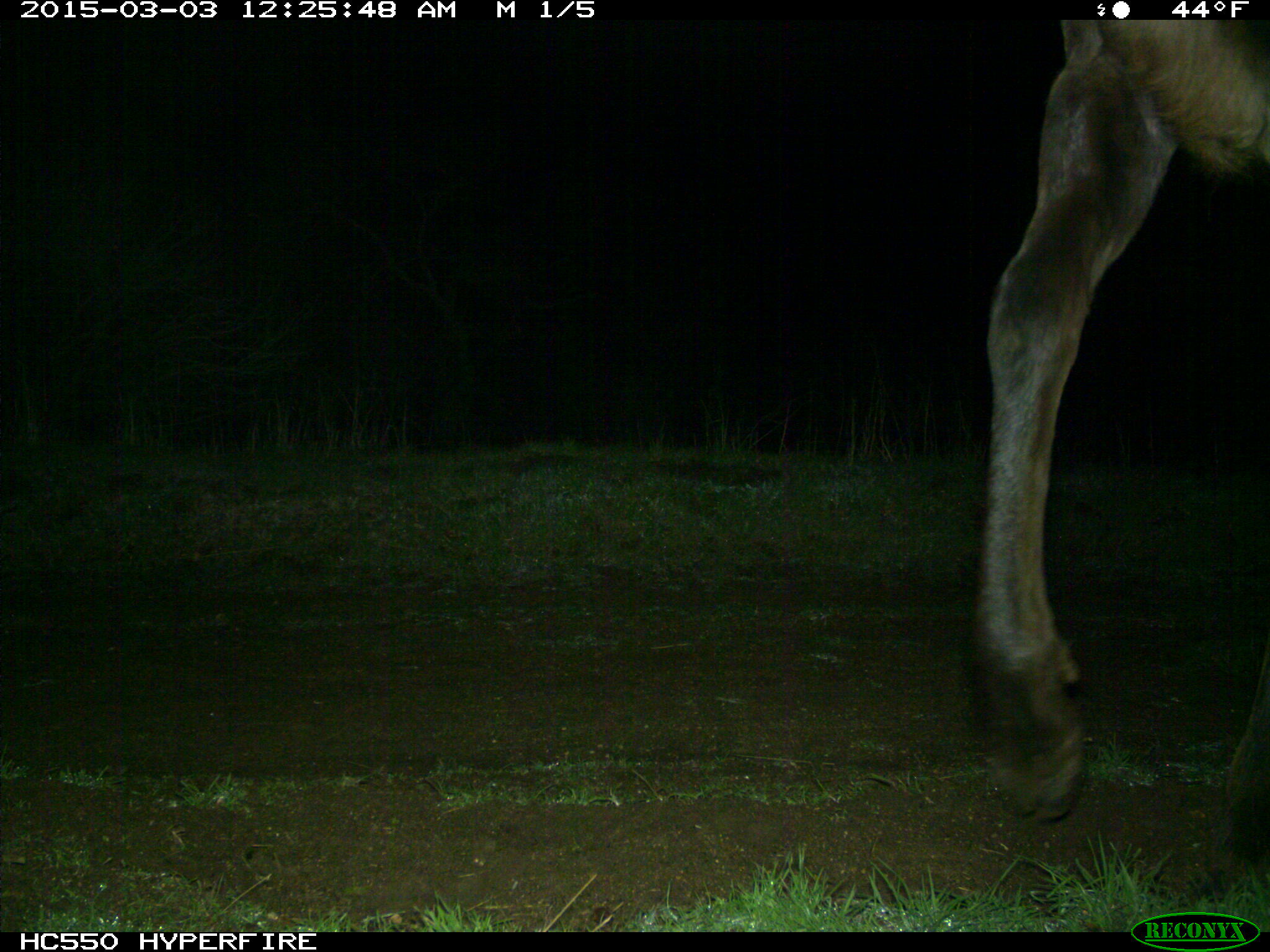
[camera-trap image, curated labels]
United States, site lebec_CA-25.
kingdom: Animalia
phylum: Chordata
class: Mammalia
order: Artiodactyla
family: Cervidae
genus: Cervus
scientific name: Cervus canadensis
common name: elk